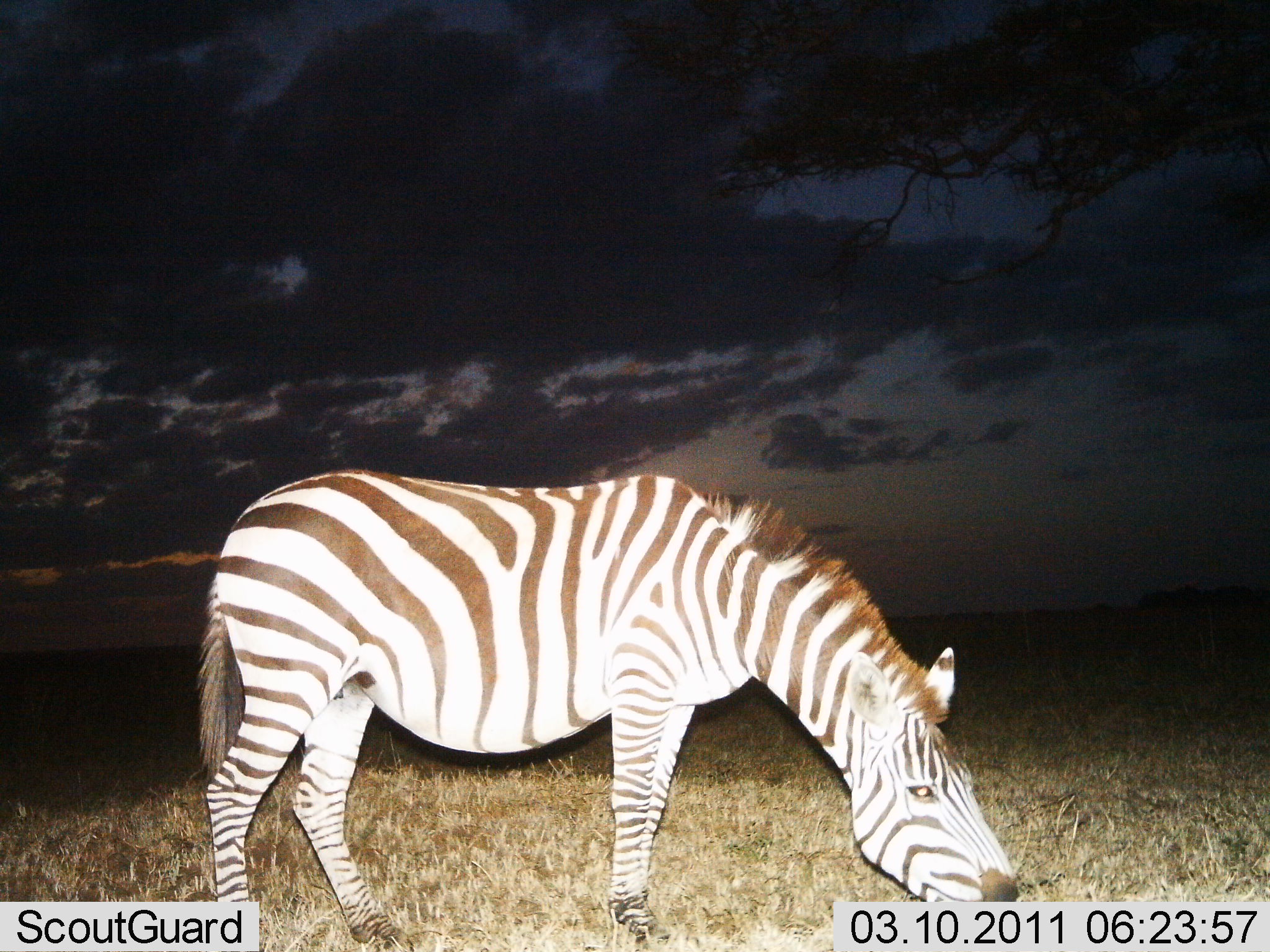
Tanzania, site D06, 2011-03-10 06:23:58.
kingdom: Animalia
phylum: Chordata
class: Mammalia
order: Perissodactyla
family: Equidae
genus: Equus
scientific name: Equus quagga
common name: plains zebra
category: zebra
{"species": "zebra (plains zebra) (Equus quagga)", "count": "1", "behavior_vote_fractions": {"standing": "25%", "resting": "0%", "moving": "0%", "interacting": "0%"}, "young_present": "0%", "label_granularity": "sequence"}